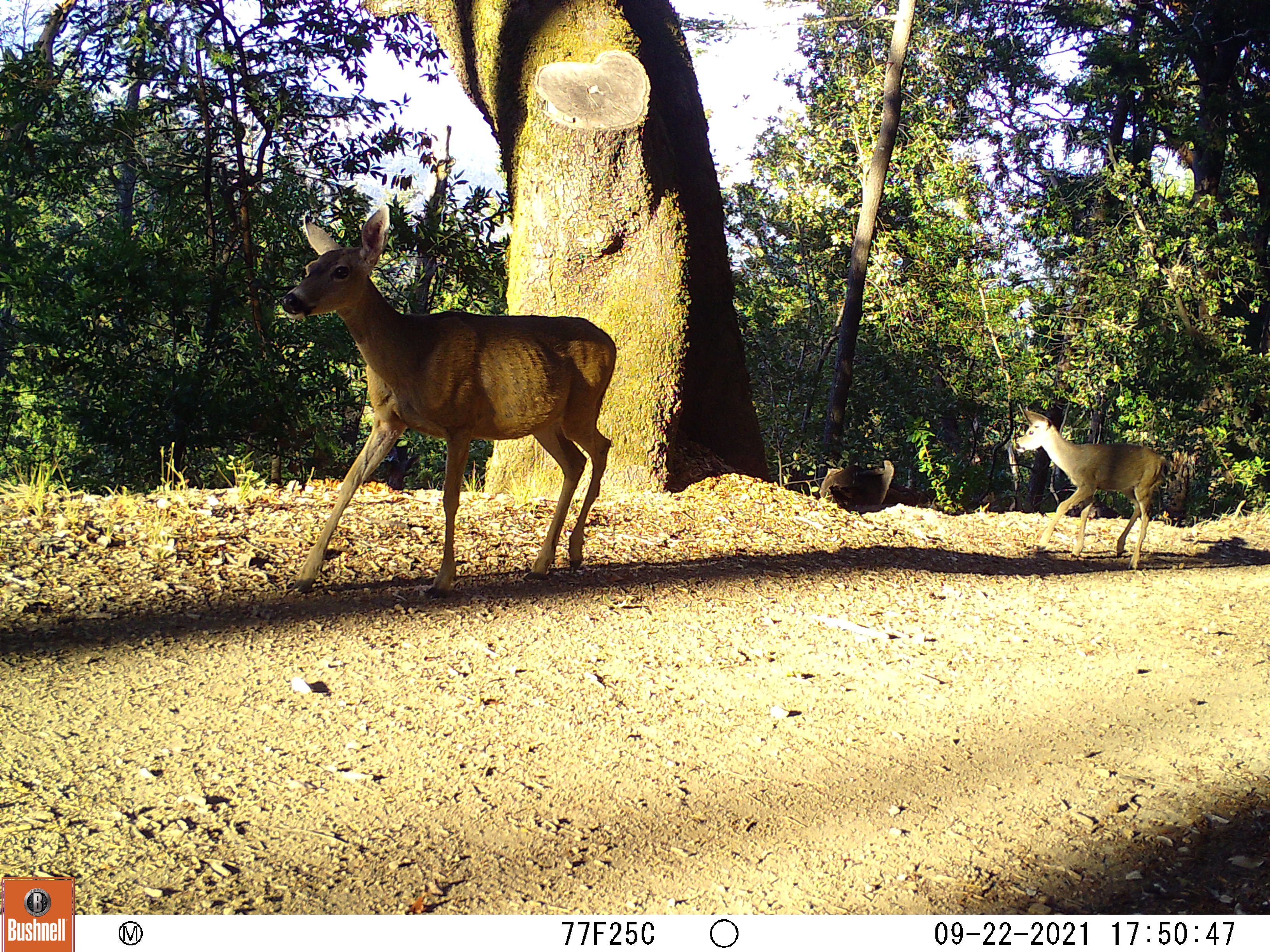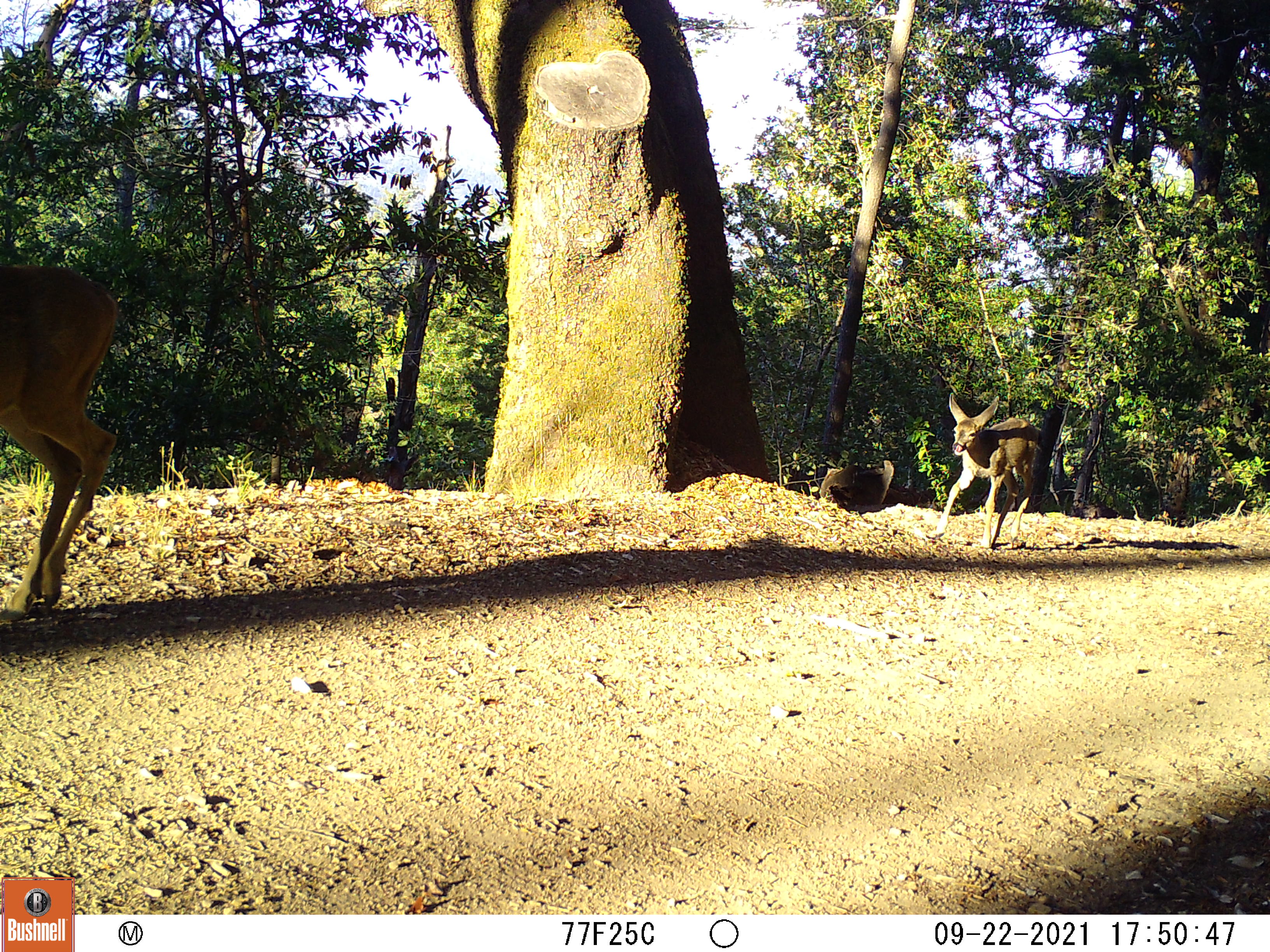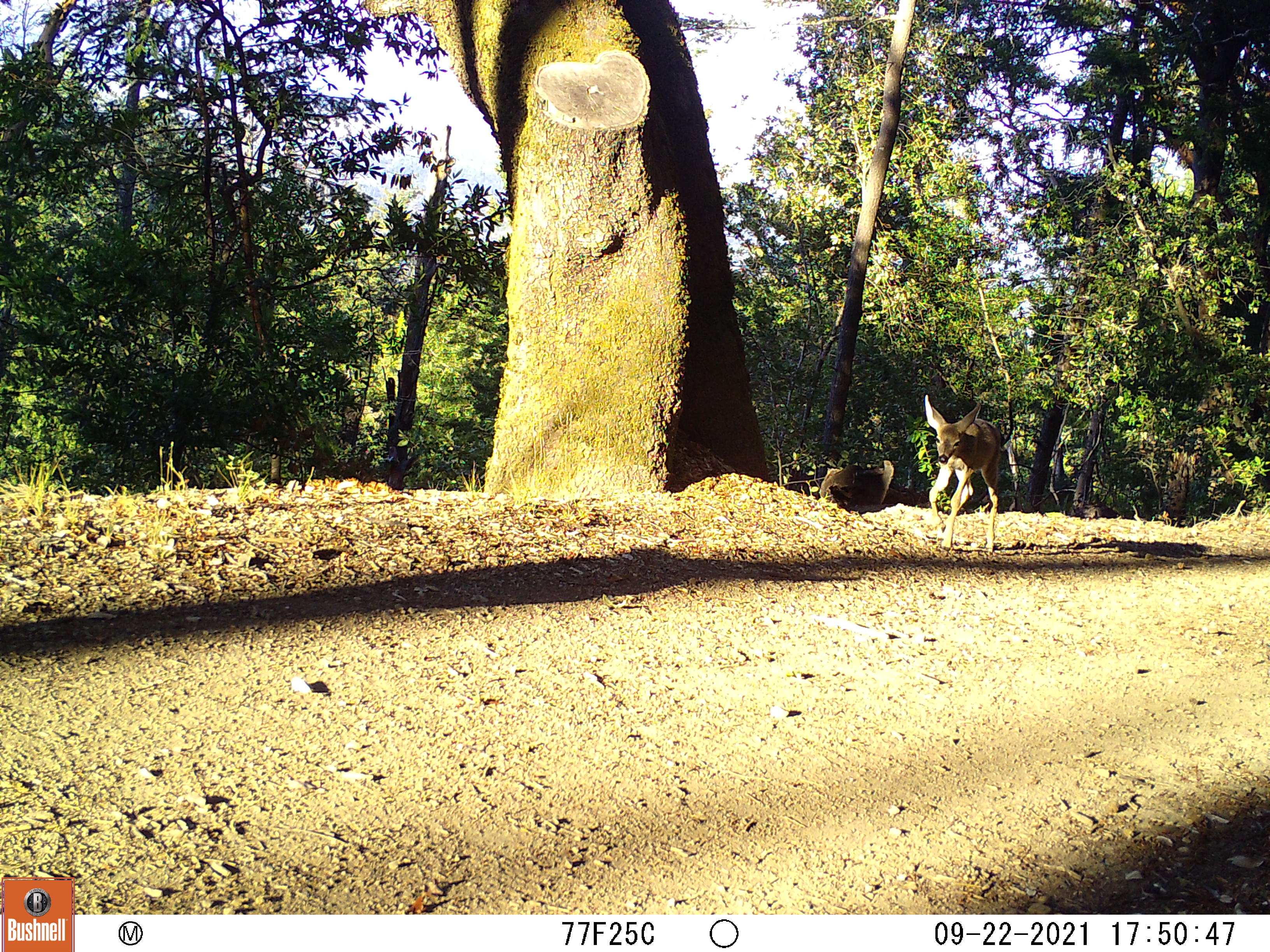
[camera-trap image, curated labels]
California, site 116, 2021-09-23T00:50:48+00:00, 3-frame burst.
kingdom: Animalia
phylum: Chordata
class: Mammalia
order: Artiodactyla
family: Cervidae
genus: Odocoileus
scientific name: Odocoileus hemionus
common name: mule deer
Mule deer (Odocoileus hemionus).